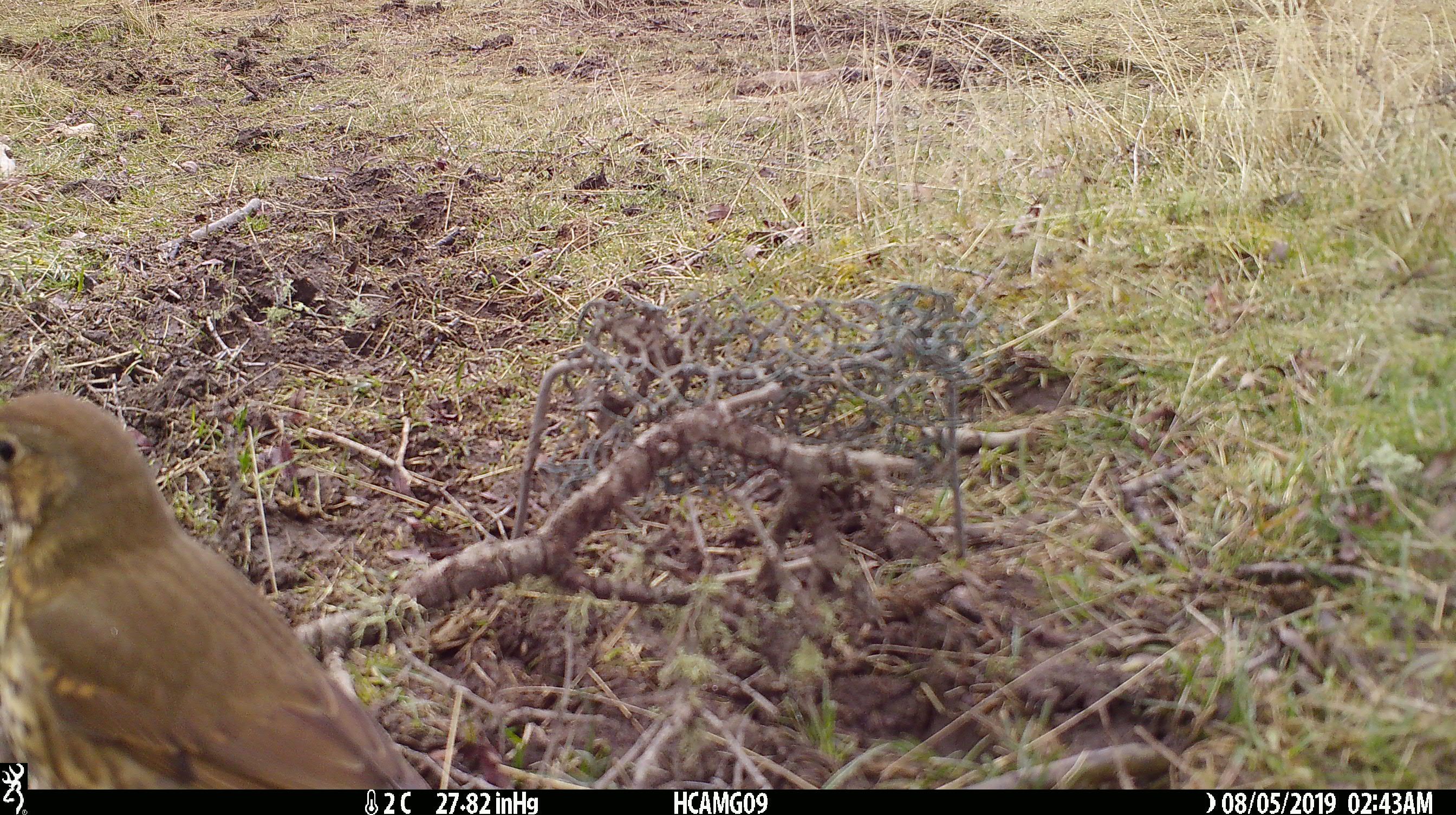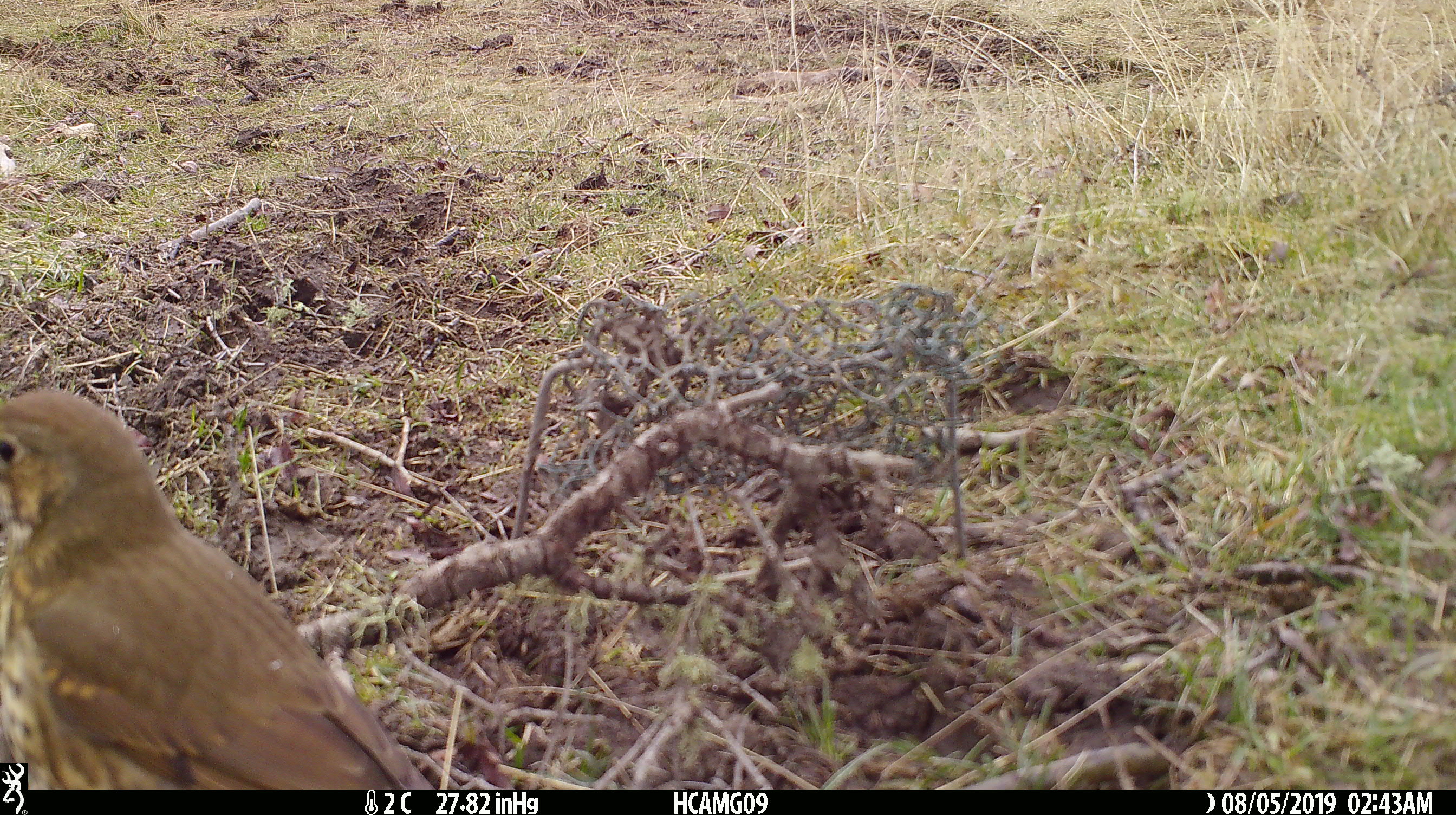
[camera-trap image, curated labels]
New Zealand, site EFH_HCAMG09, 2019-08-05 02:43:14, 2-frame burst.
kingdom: Animalia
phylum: Chordata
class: Aves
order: Passeriformes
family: Turdidae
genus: Turdus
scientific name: Turdus philomelos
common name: song thrush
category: thrush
Thrush (song thrush) (Turdus philomelos).